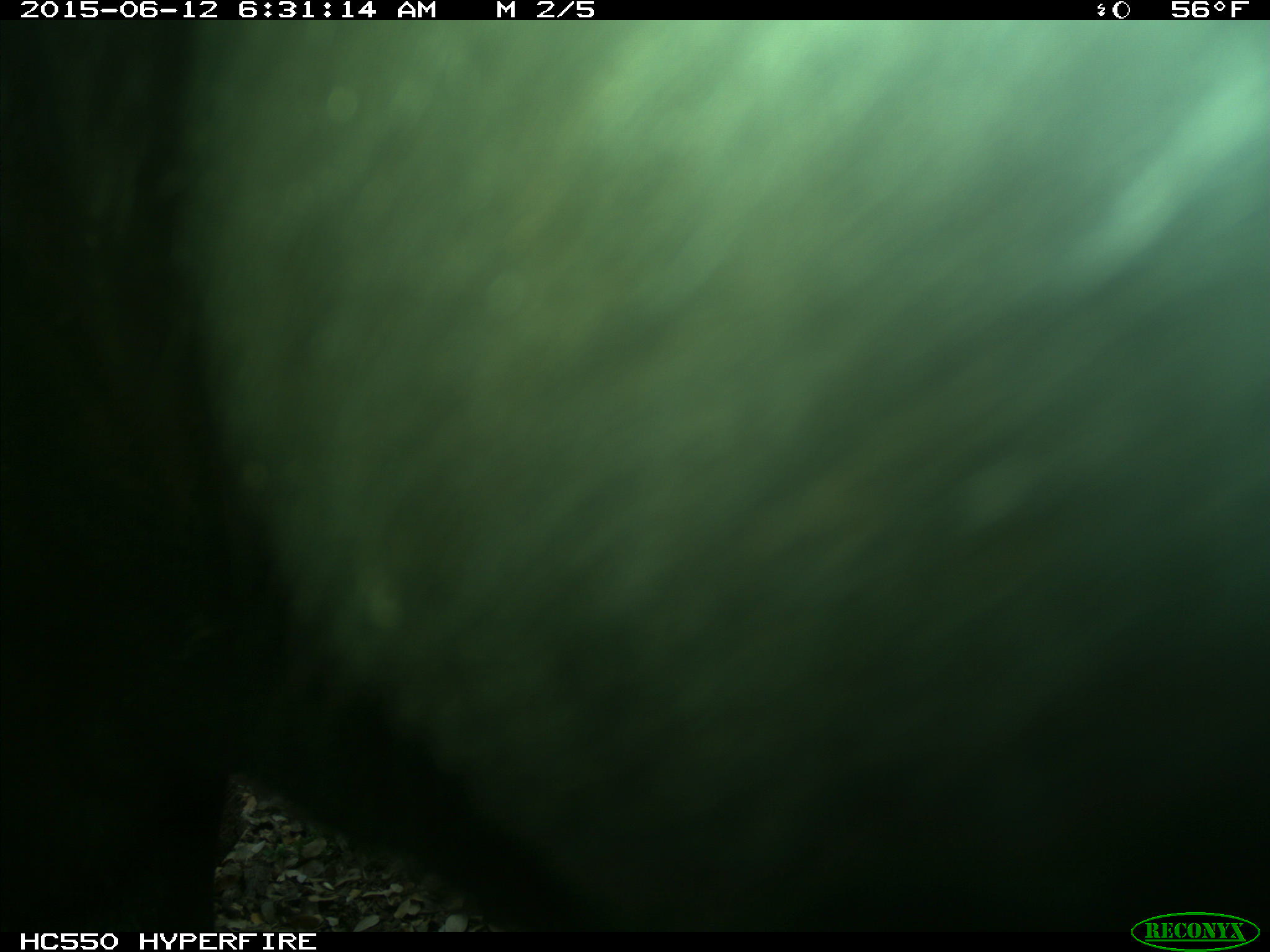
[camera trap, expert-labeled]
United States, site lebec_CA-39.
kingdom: Animalia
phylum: Chordata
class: Mammalia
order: Artiodactyla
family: Bovidae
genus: Bos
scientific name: Bos taurus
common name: domestic cow